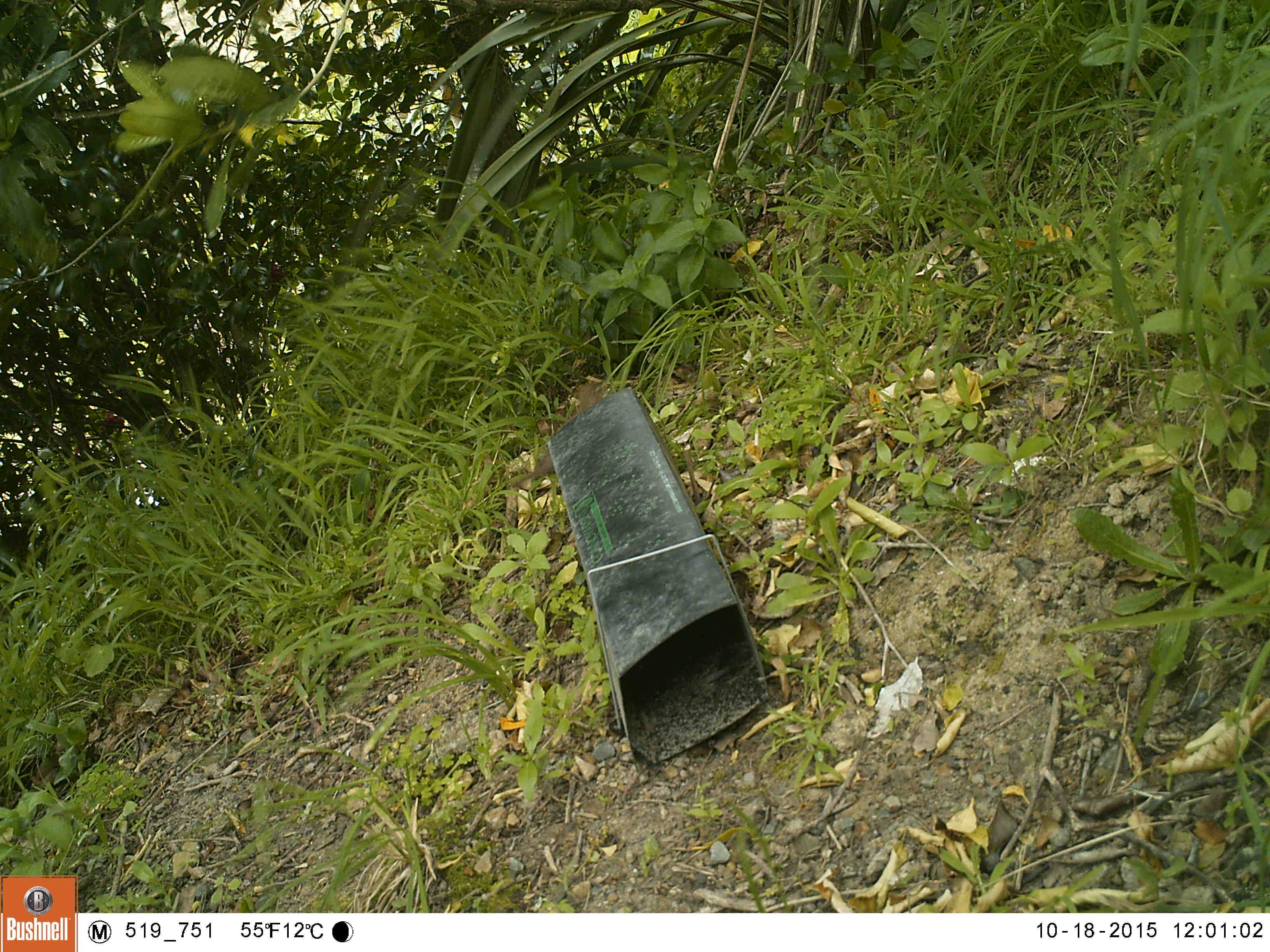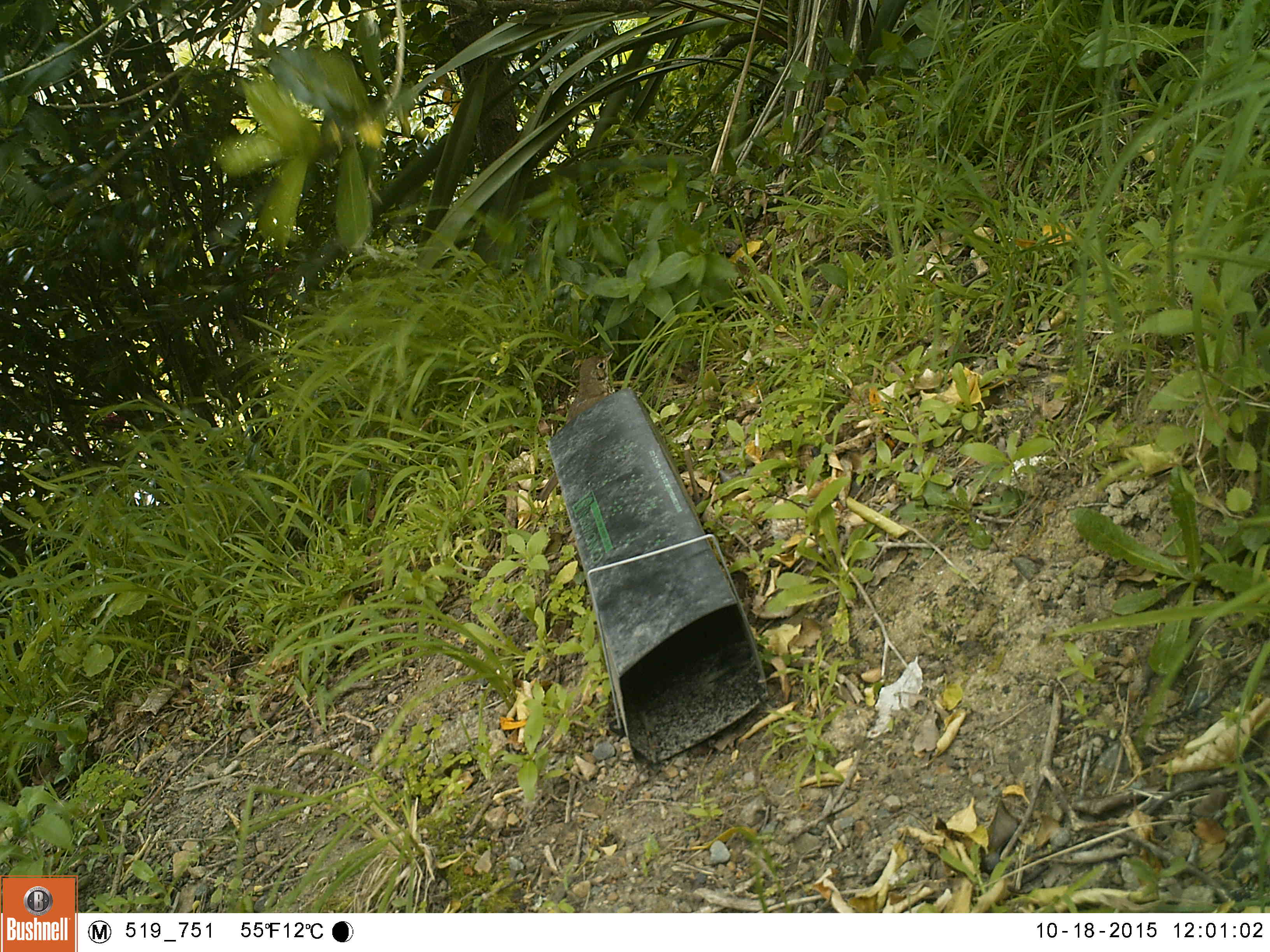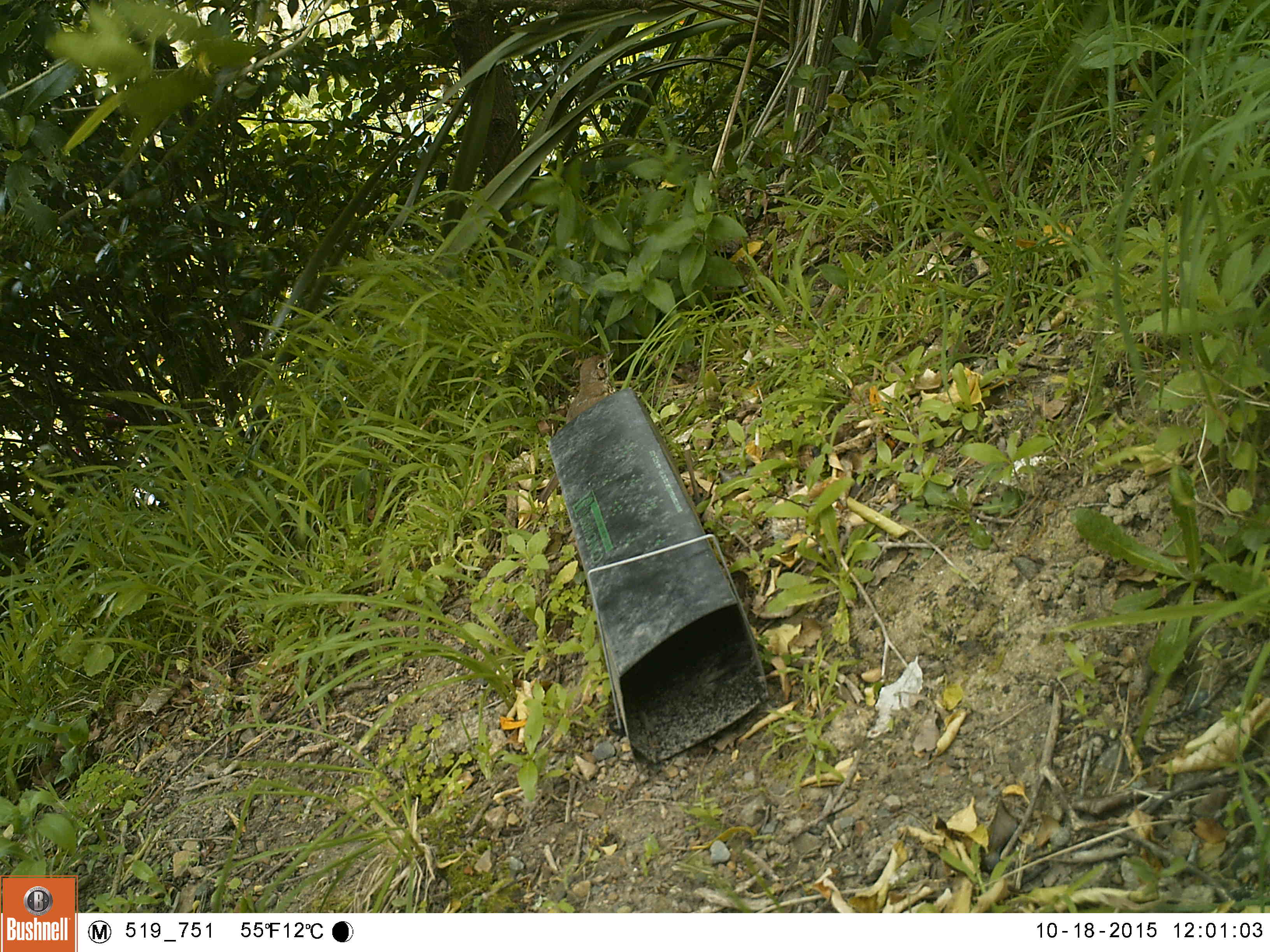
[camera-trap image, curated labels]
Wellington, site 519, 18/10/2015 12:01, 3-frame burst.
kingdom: Animalia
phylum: Chordata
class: Aves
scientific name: Aves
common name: bird